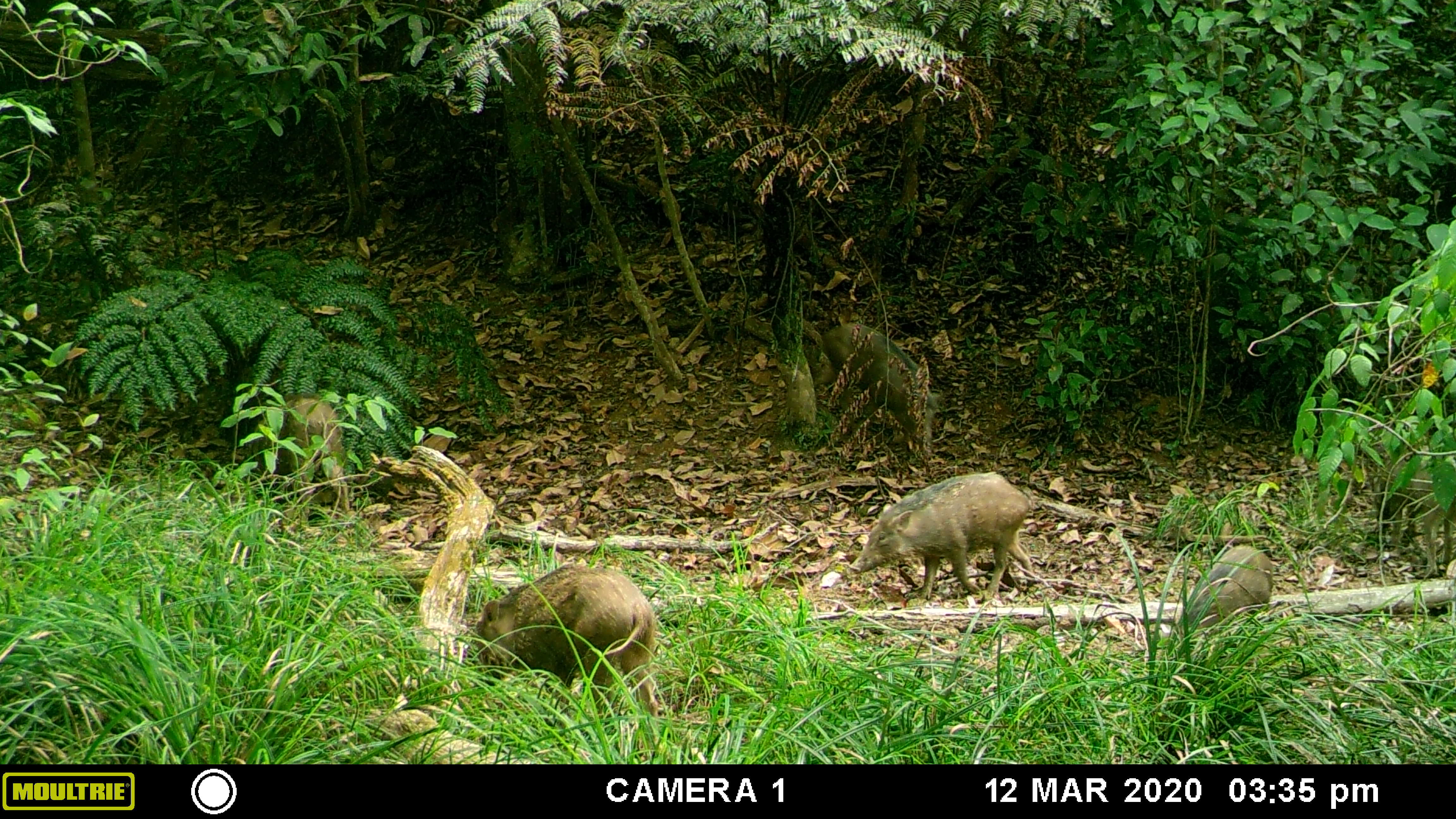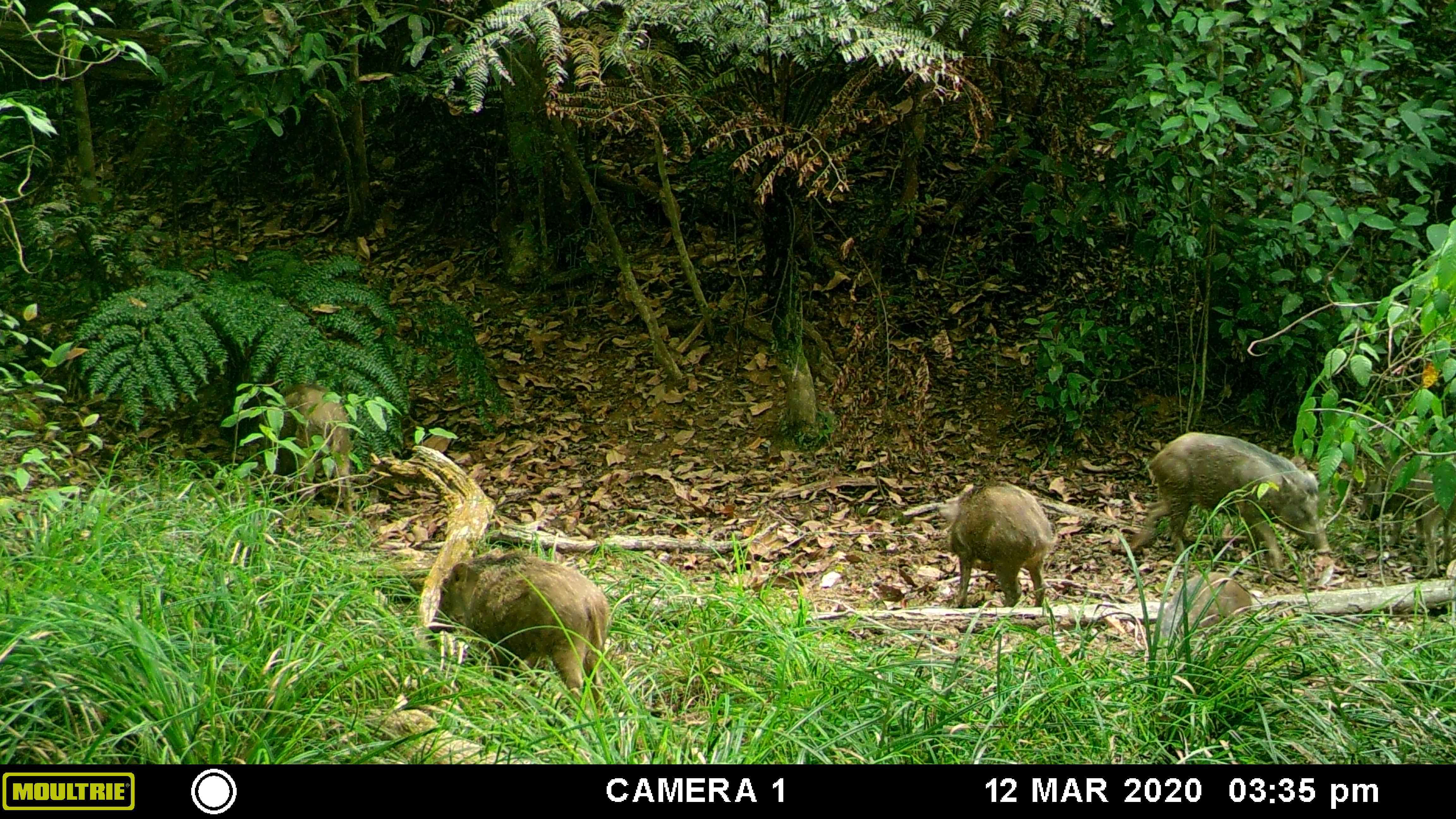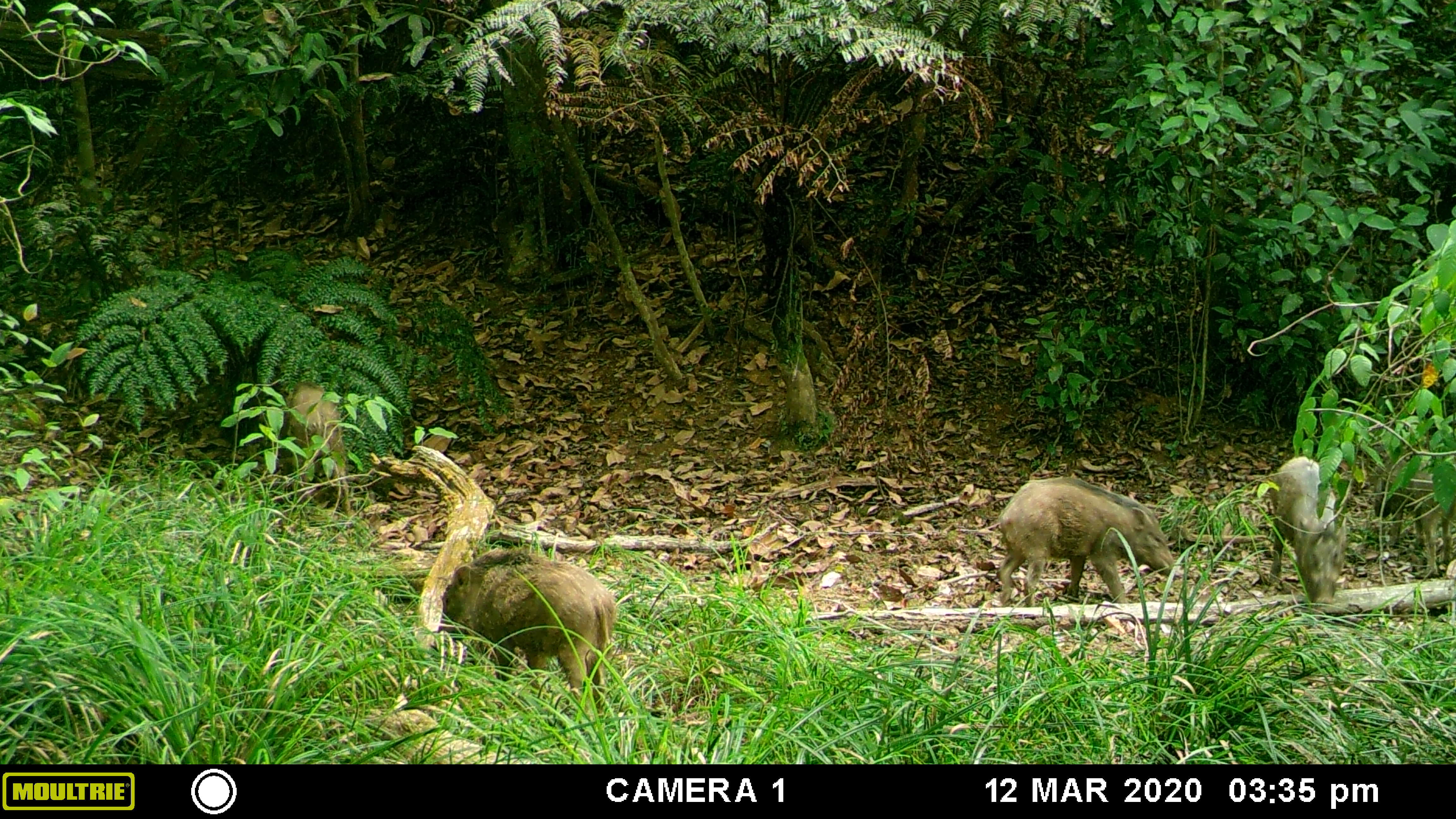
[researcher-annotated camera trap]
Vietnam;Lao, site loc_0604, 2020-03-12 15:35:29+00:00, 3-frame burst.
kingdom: Animalia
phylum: Chordata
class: Mammalia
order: Artiodactyla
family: Suidae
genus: Sus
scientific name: Sus scrofa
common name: eurasian wild pig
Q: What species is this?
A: Eurasian wild pig (Sus scrofa).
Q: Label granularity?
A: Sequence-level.